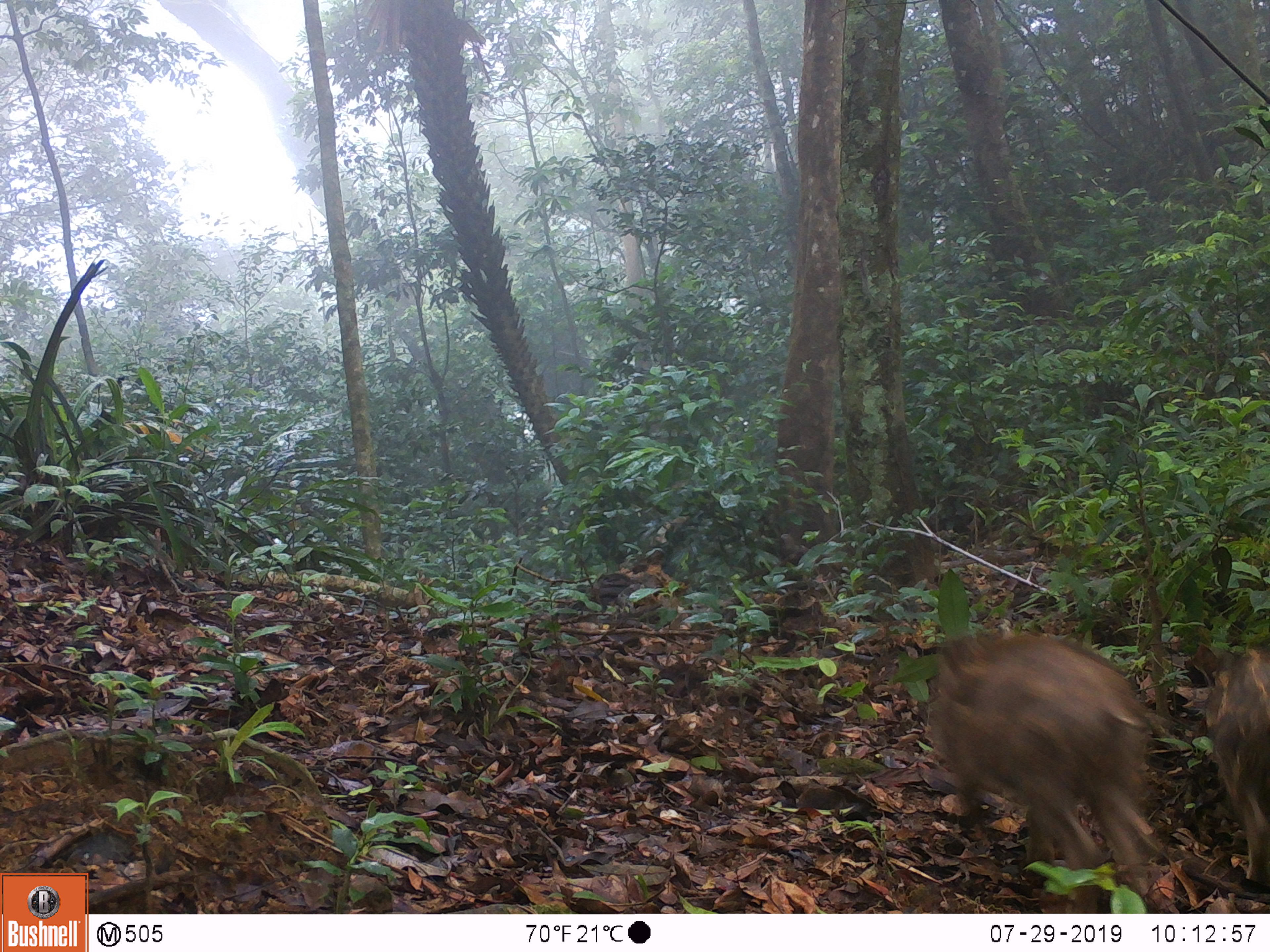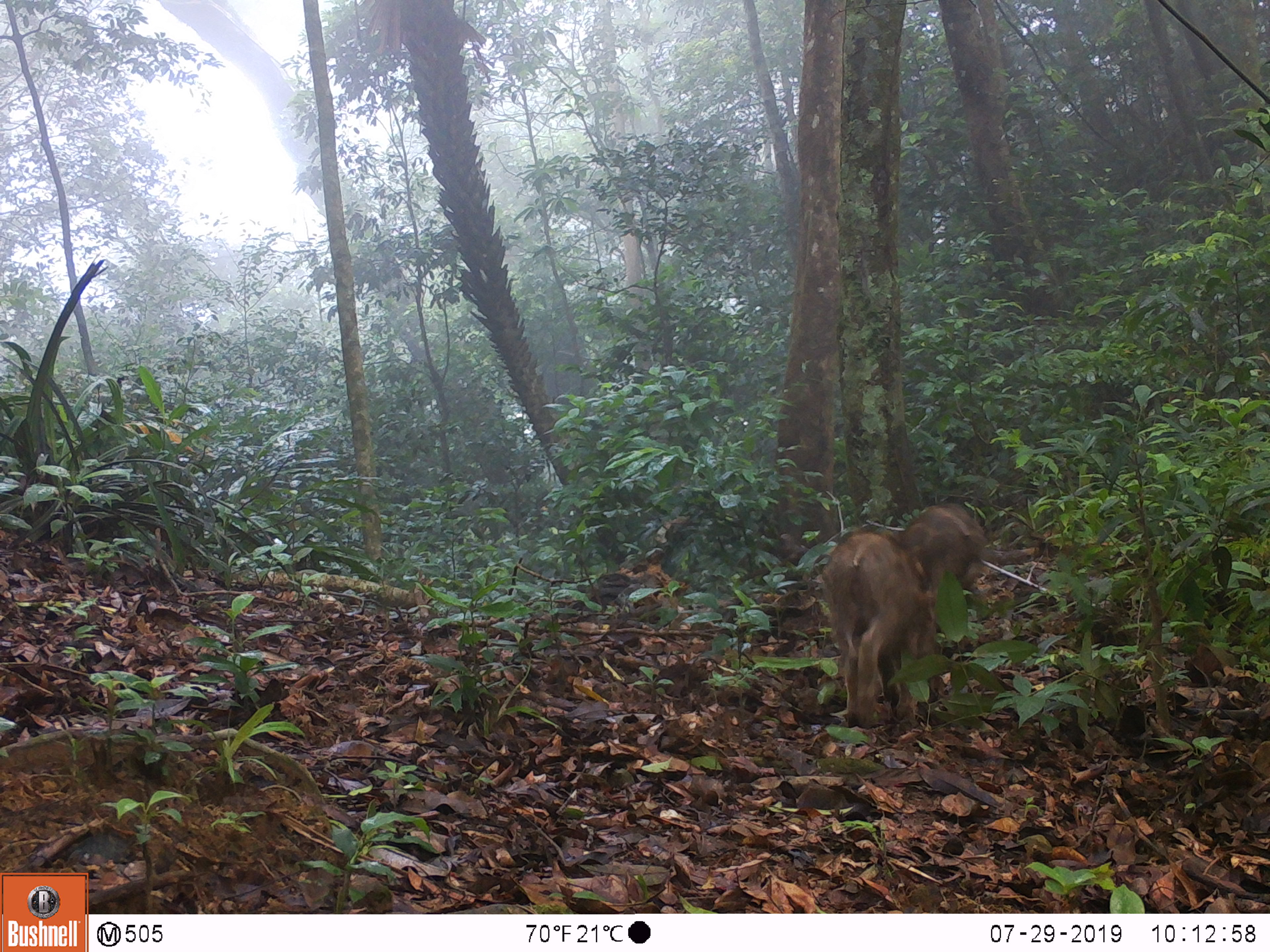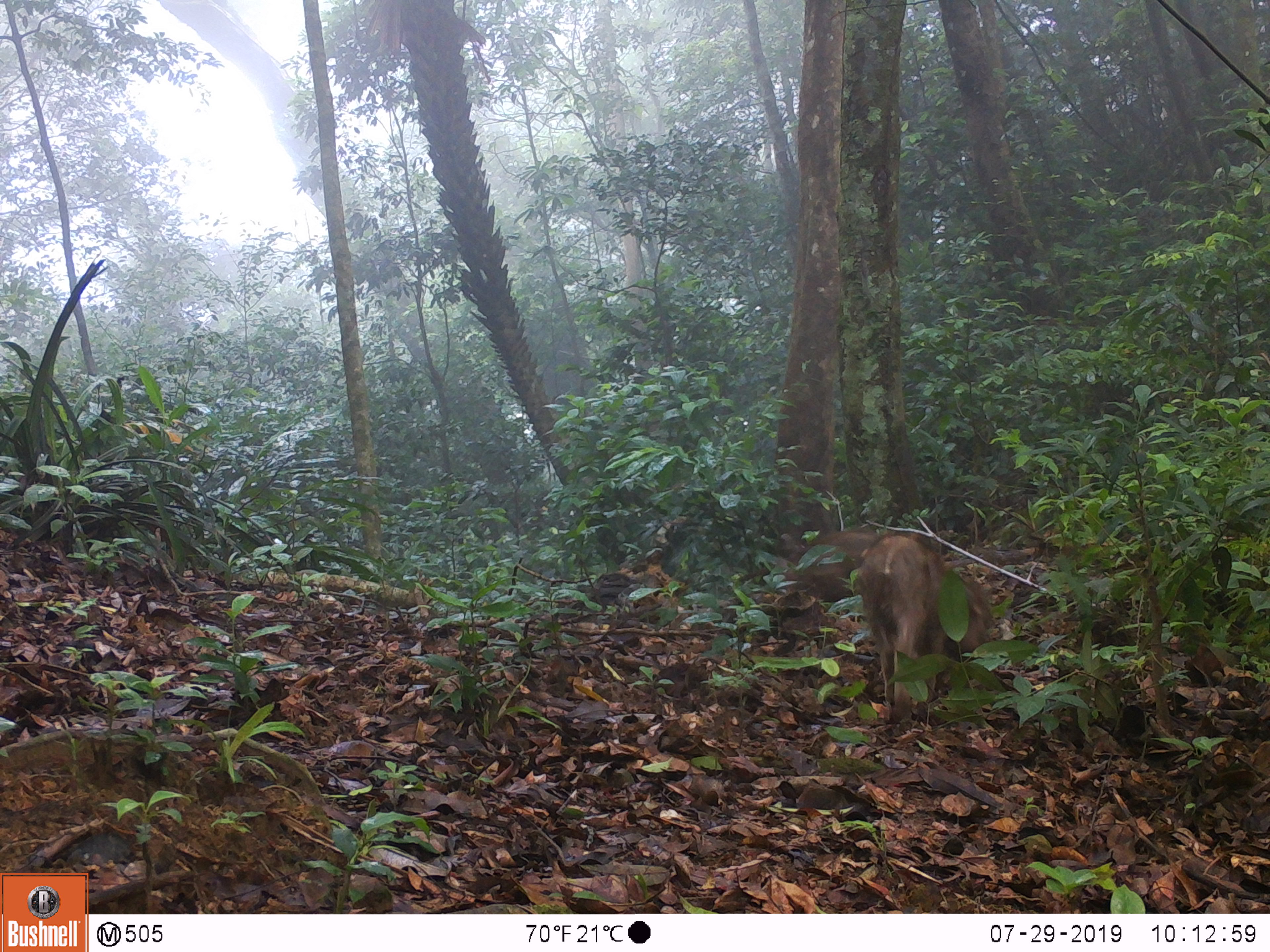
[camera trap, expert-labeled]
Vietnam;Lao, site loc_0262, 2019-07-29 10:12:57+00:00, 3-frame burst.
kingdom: Animalia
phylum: Chordata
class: Mammalia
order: Artiodactyla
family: Suidae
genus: Sus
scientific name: Sus scrofa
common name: eurasian wild pig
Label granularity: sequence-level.